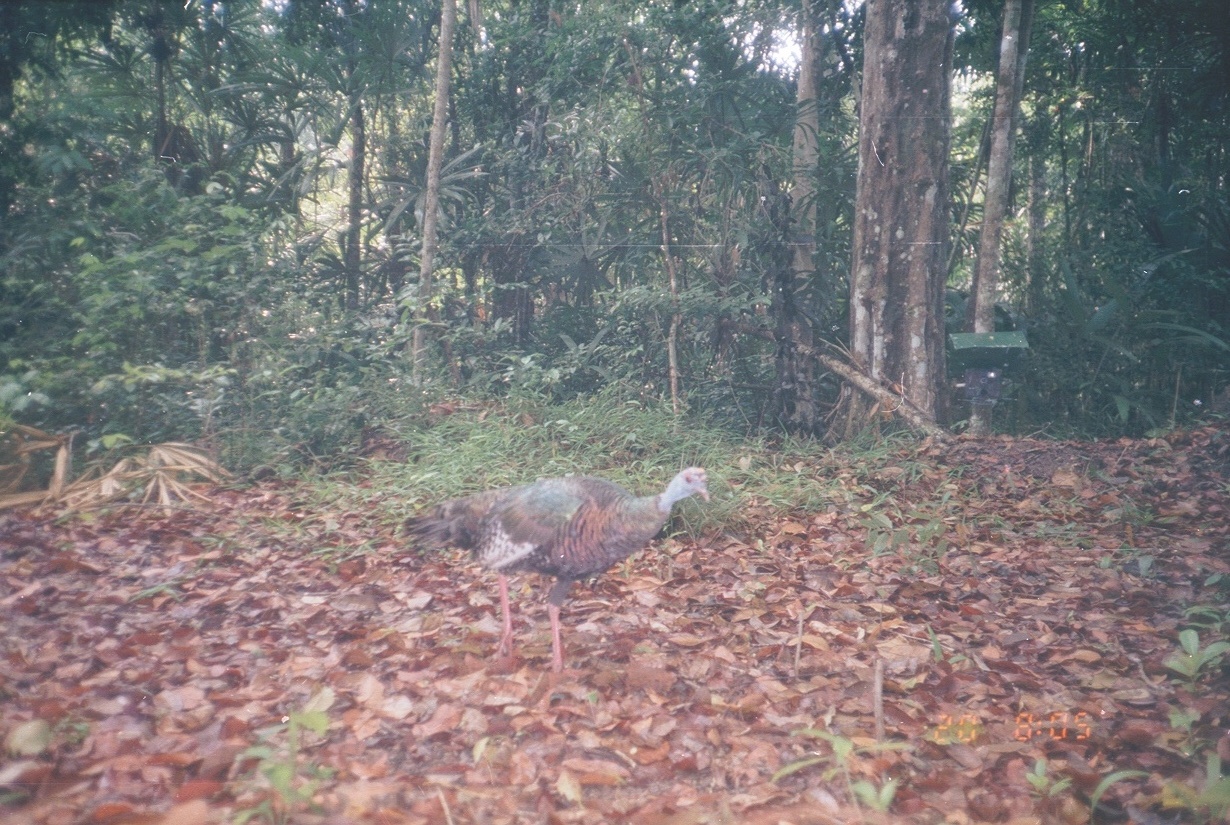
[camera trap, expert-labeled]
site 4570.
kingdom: Animalia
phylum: Chordata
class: Aves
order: Galliformes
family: Phasianidae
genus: Meleagris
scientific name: Meleagris ocellata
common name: ocellated turkey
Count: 1.